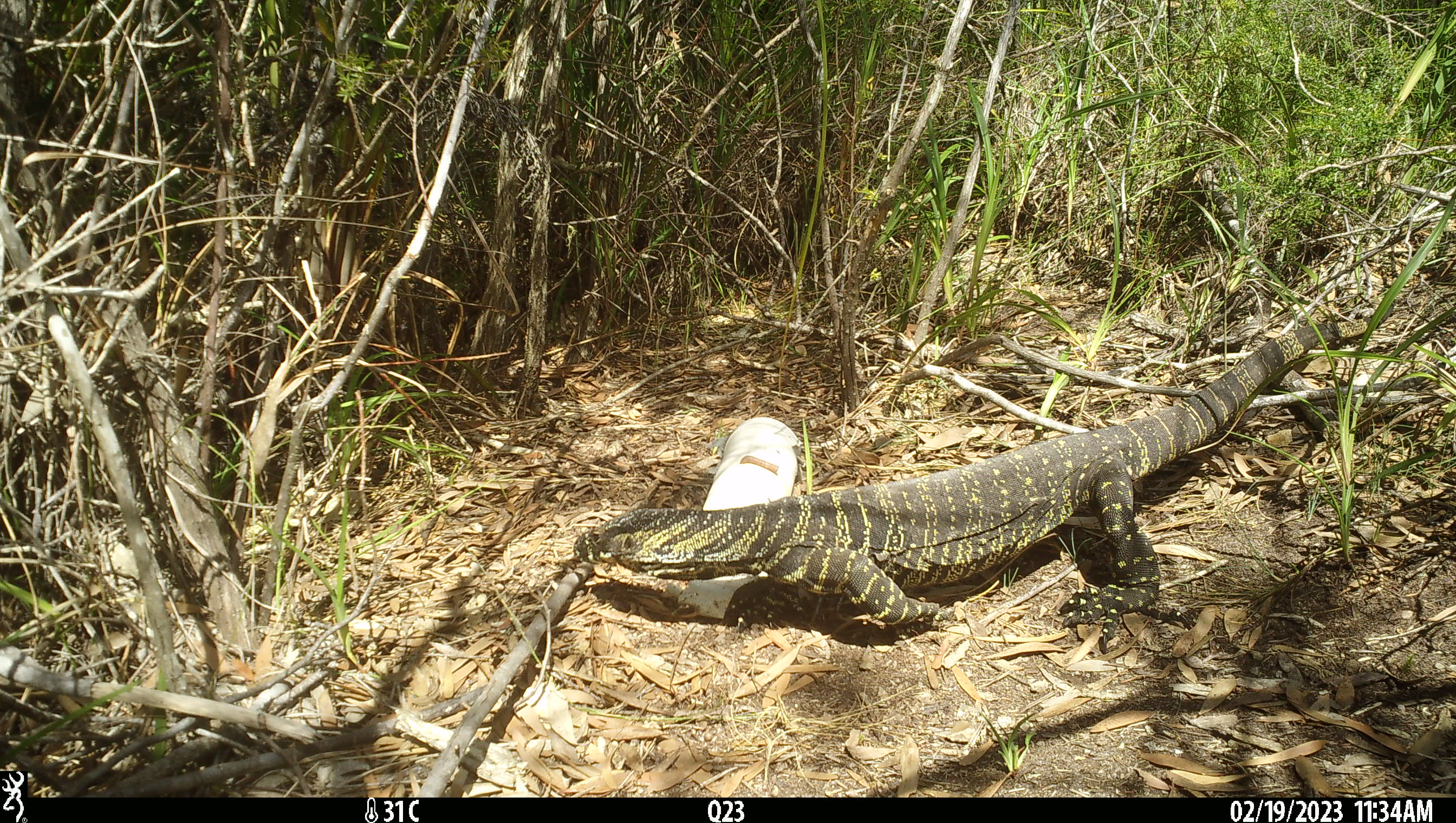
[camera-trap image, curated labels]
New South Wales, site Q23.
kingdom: Animalia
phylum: Chordata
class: Reptilia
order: Squamata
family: Varanidae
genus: Varanus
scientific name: Varanus varius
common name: lace monitor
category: goanna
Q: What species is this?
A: Goanna (lace monitor) (Varanus varius).